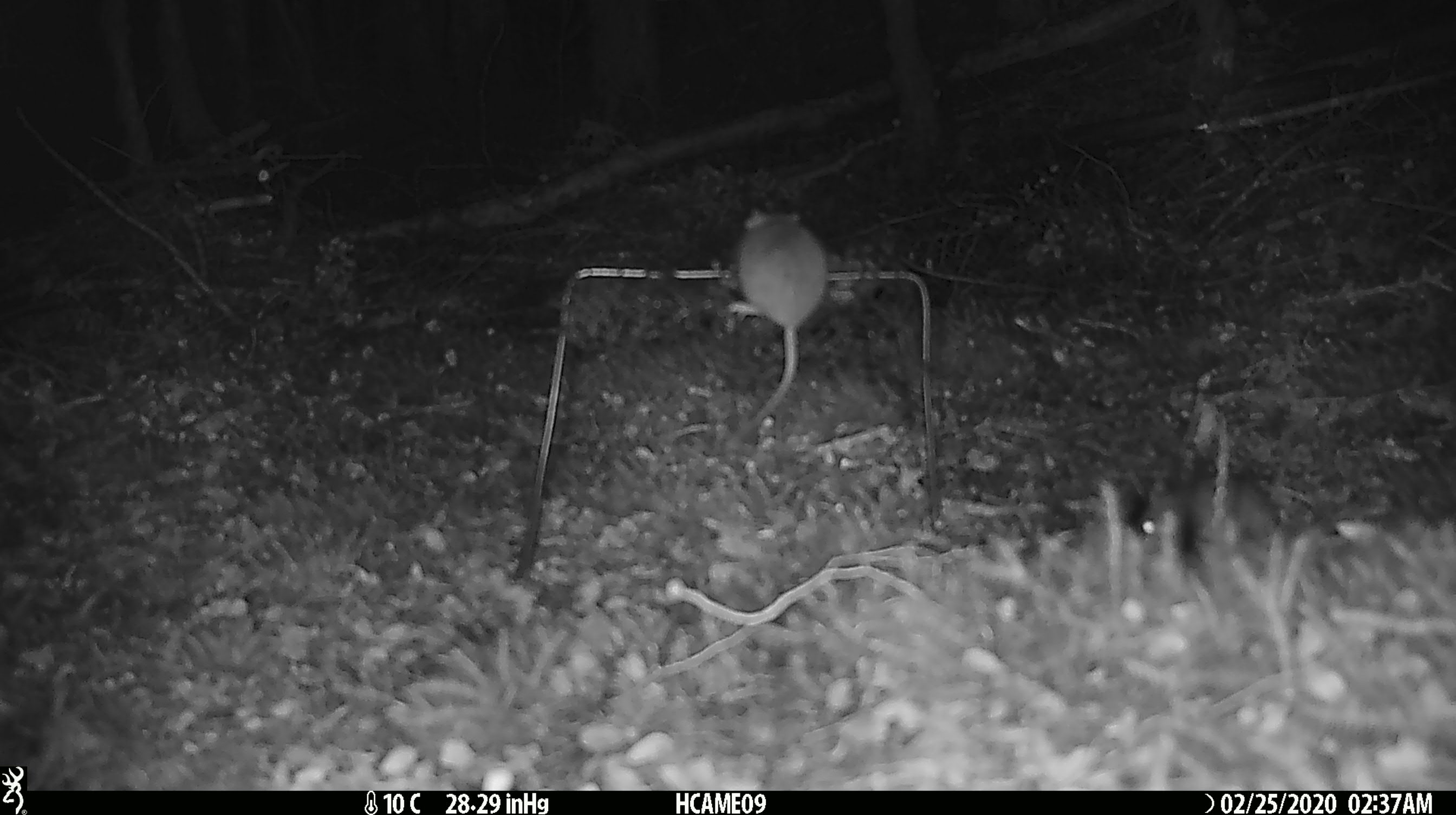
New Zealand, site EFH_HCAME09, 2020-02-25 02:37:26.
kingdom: Animalia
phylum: Chordata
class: Mammalia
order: Rodentia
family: Muridae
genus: Mus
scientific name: Mus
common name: mouse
Mouse (Mus).